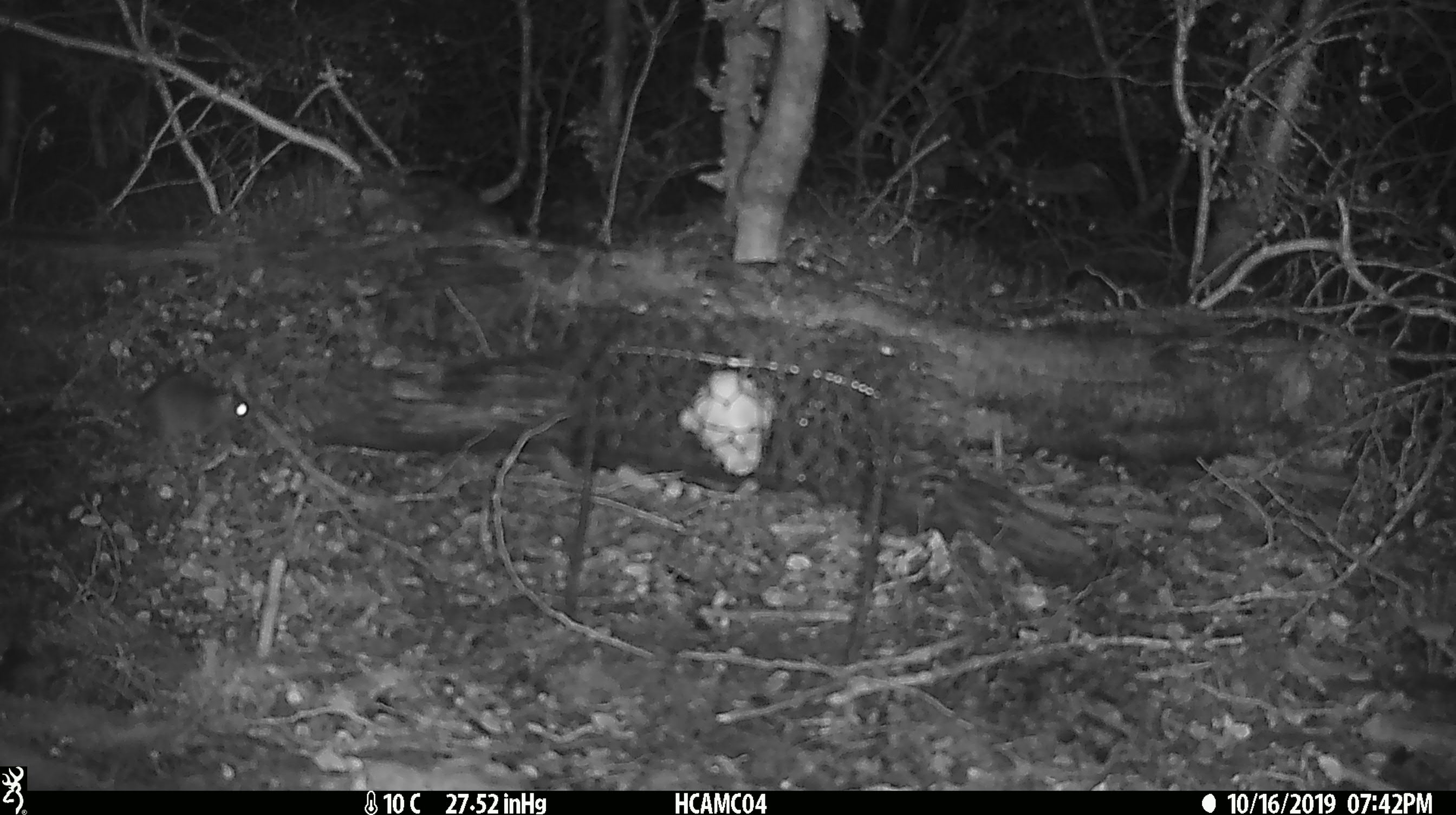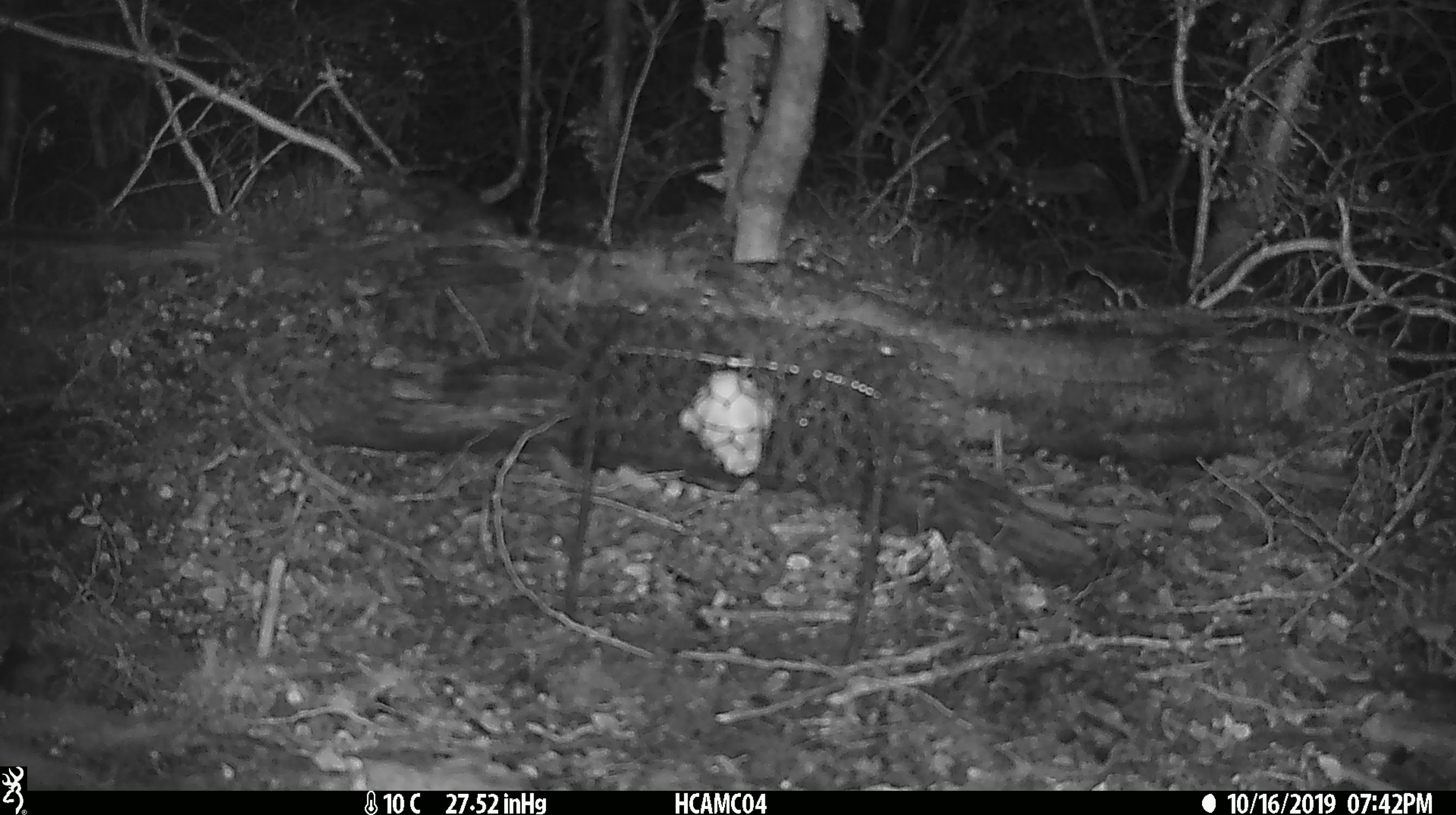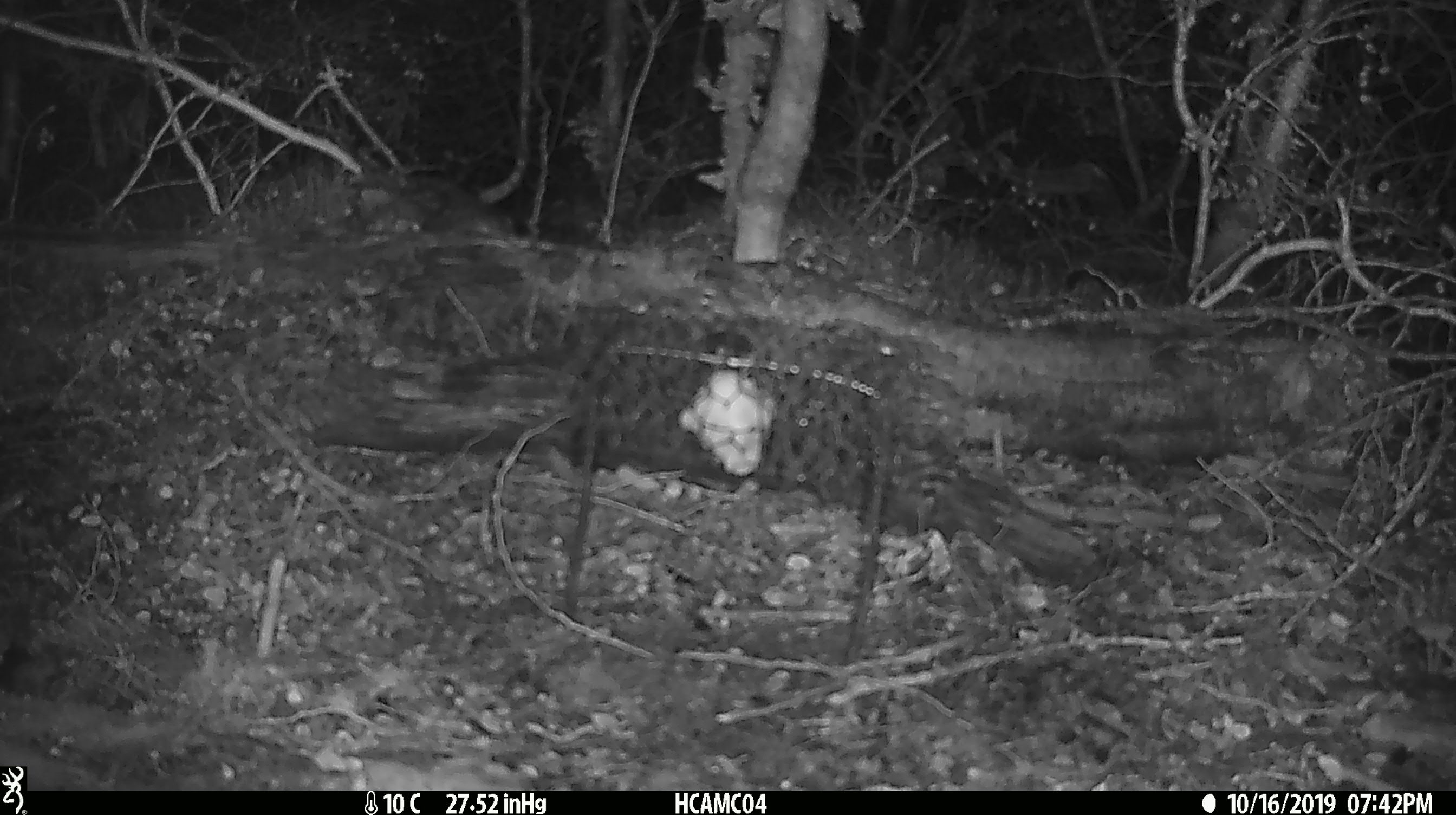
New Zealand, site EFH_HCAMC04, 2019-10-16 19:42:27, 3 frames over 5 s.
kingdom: Animalia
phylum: Chordata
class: Mammalia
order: Rodentia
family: Muridae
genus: Mus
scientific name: Mus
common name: mouse